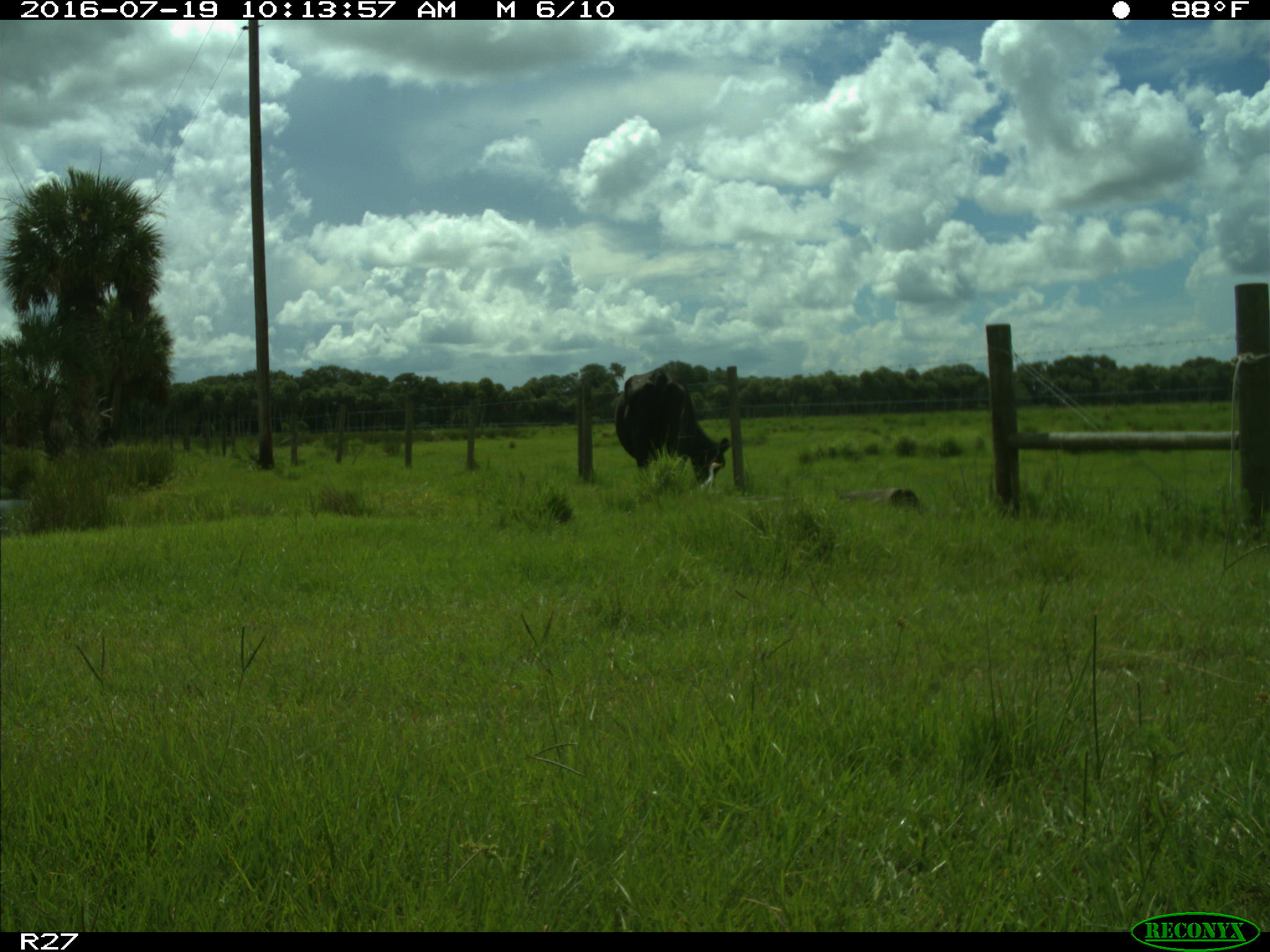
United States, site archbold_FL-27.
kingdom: Animalia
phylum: Chordata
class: Mammalia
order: Artiodactyla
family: Bovidae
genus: Bos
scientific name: Bos taurus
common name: domestic cow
Bos taurus (domestic cow).